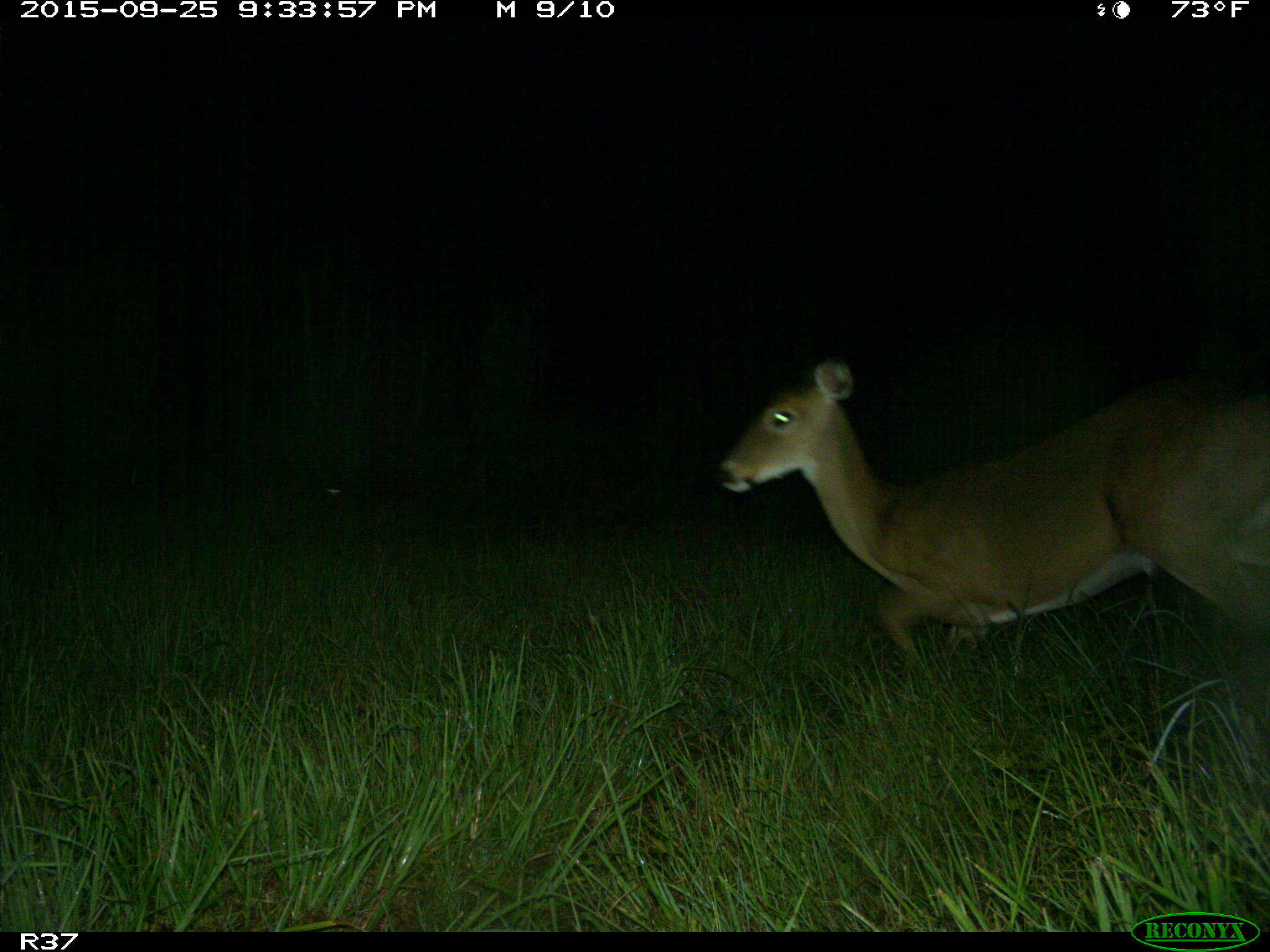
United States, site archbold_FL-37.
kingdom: Animalia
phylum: Chordata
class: Mammalia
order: Artiodactyla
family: Cervidae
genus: Odocoileus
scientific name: Odocoileus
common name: deer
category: unidentified deer